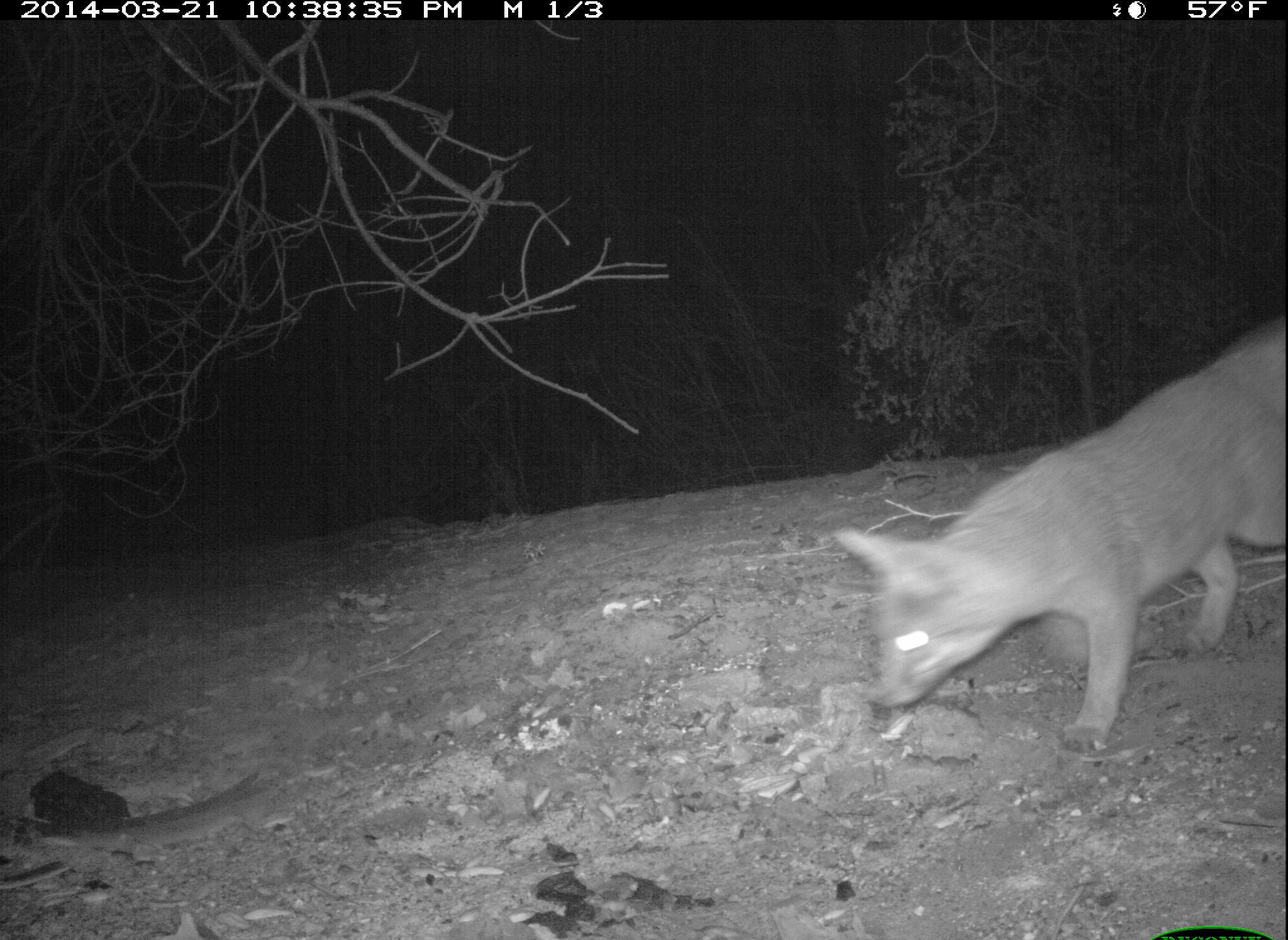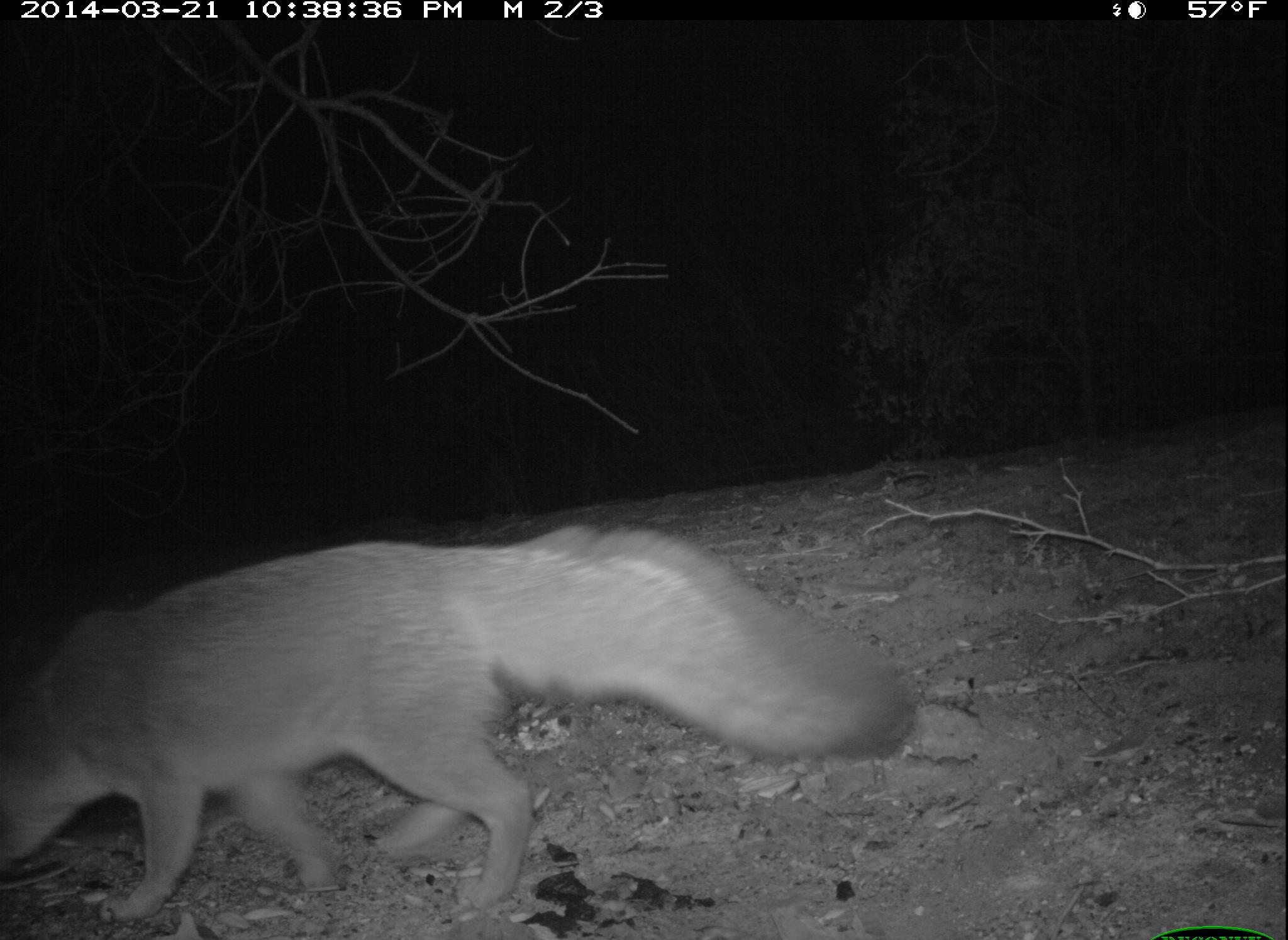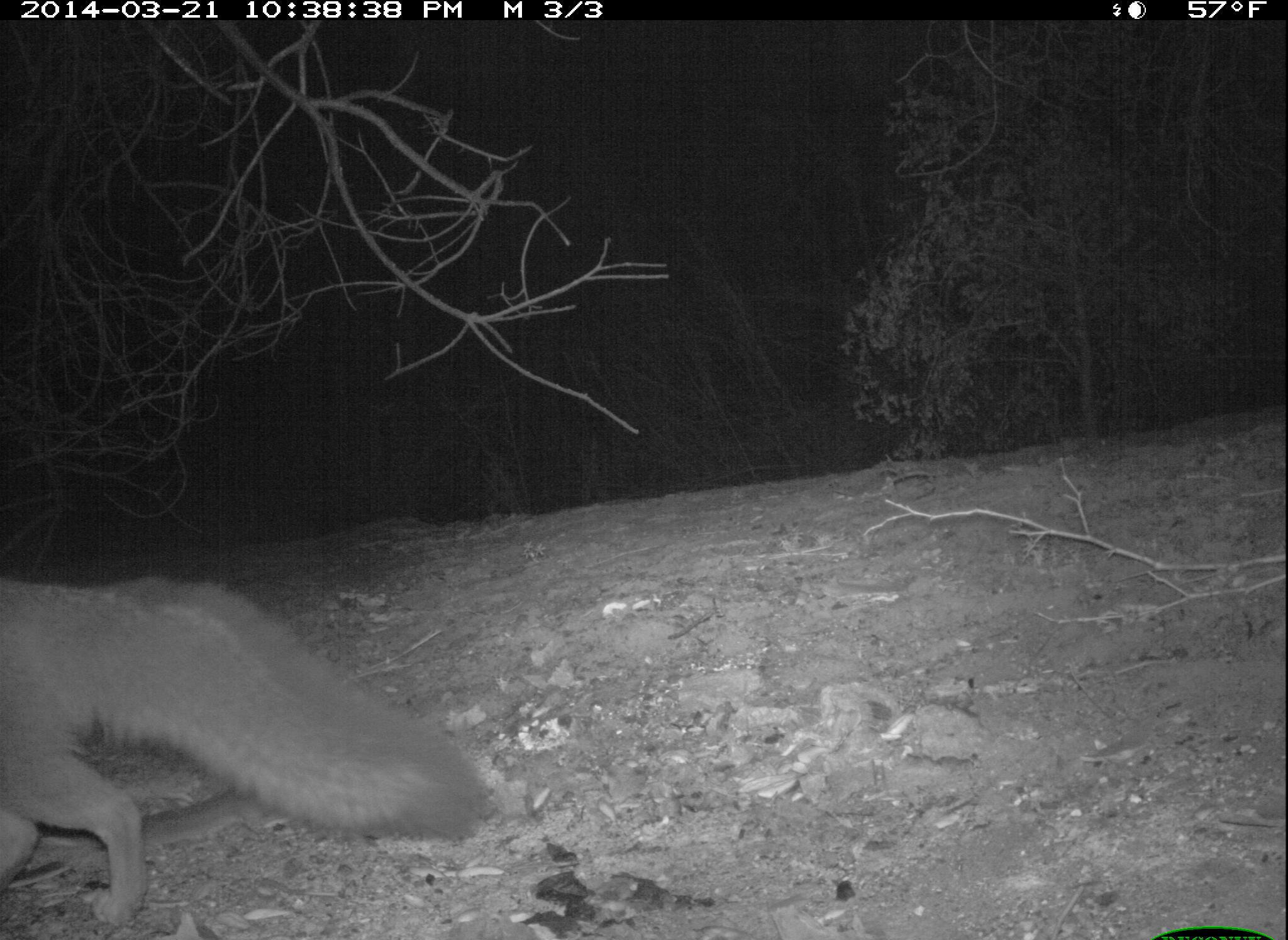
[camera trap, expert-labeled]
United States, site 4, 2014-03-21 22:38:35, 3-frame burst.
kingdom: Animalia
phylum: Chordata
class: Mammalia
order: Carnivora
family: Canidae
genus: Urocyon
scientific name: Urocyon cinereoargenteus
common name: gray fox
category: fox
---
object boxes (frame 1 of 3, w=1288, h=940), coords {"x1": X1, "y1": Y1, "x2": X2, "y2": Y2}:
fox: {"x1": 830, "y1": 316, "x2": 1288, "y2": 755}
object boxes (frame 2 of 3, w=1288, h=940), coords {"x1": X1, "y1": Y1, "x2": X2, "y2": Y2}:
fox: {"x1": 0, "y1": 521, "x2": 914, "y2": 923}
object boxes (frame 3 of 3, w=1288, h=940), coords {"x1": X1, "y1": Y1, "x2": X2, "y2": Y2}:
fox: {"x1": 0, "y1": 576, "x2": 490, "y2": 929}